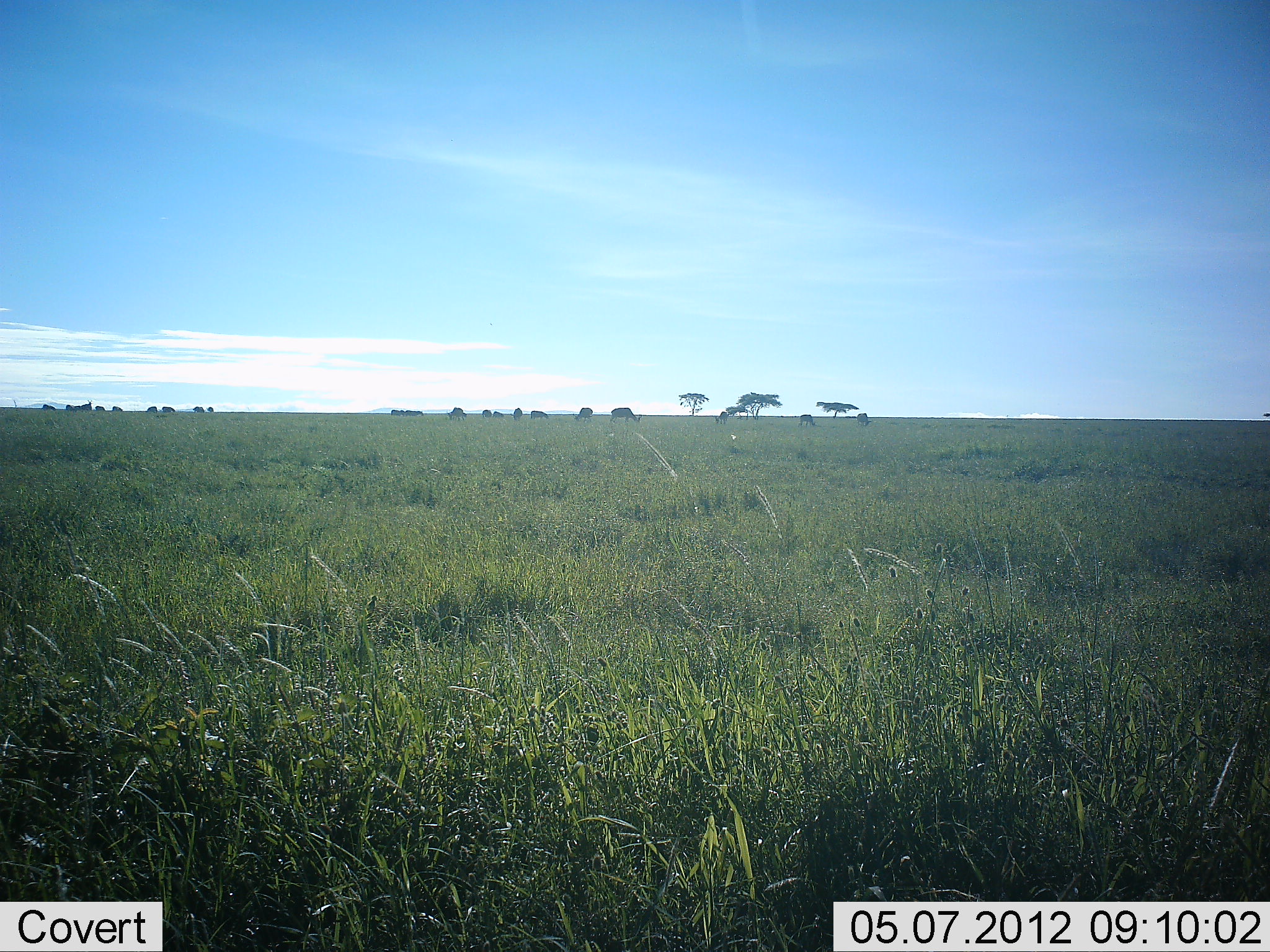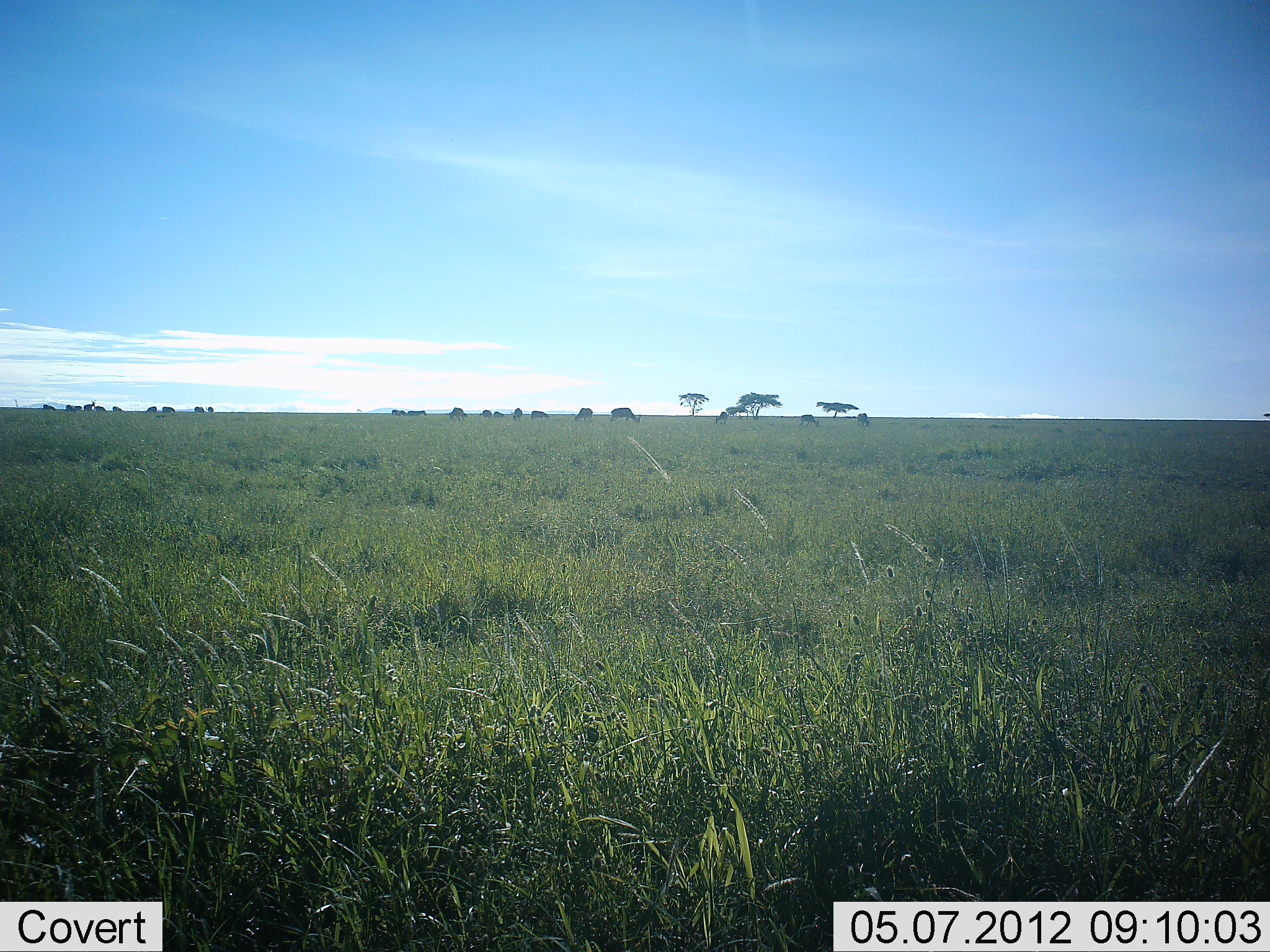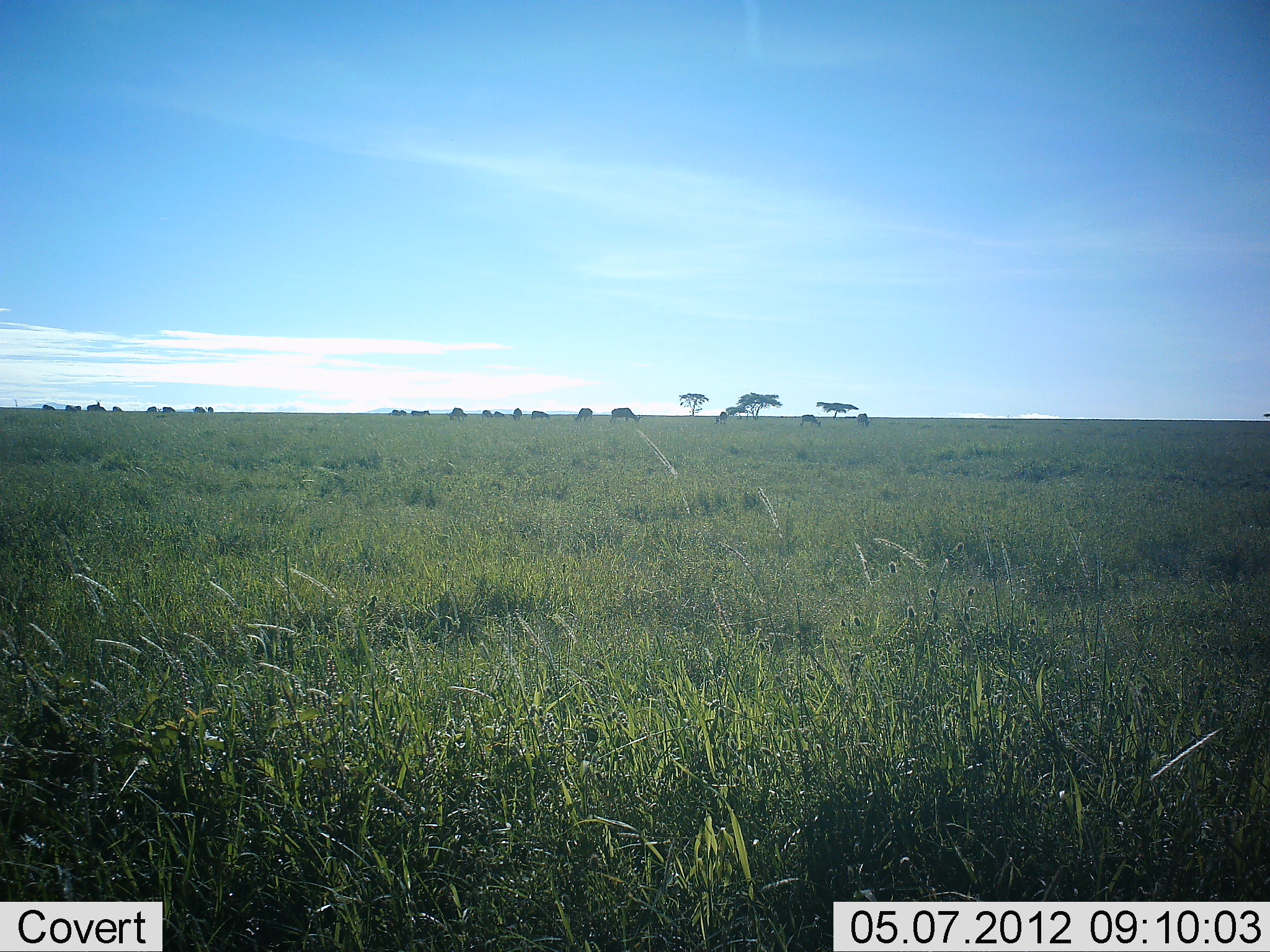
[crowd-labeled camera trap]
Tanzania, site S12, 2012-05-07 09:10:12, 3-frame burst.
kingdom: Animalia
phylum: Chordata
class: Mammalia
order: Artiodactyla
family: Bovidae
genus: Connochaetes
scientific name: Connochaetes taurinus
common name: blue wildebeest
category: wildebeest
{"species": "wildebeest (blue wildebeest) (Connochaetes taurinus)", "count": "11-50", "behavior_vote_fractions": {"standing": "56%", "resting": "0%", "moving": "33%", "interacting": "11%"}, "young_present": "0%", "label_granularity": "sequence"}